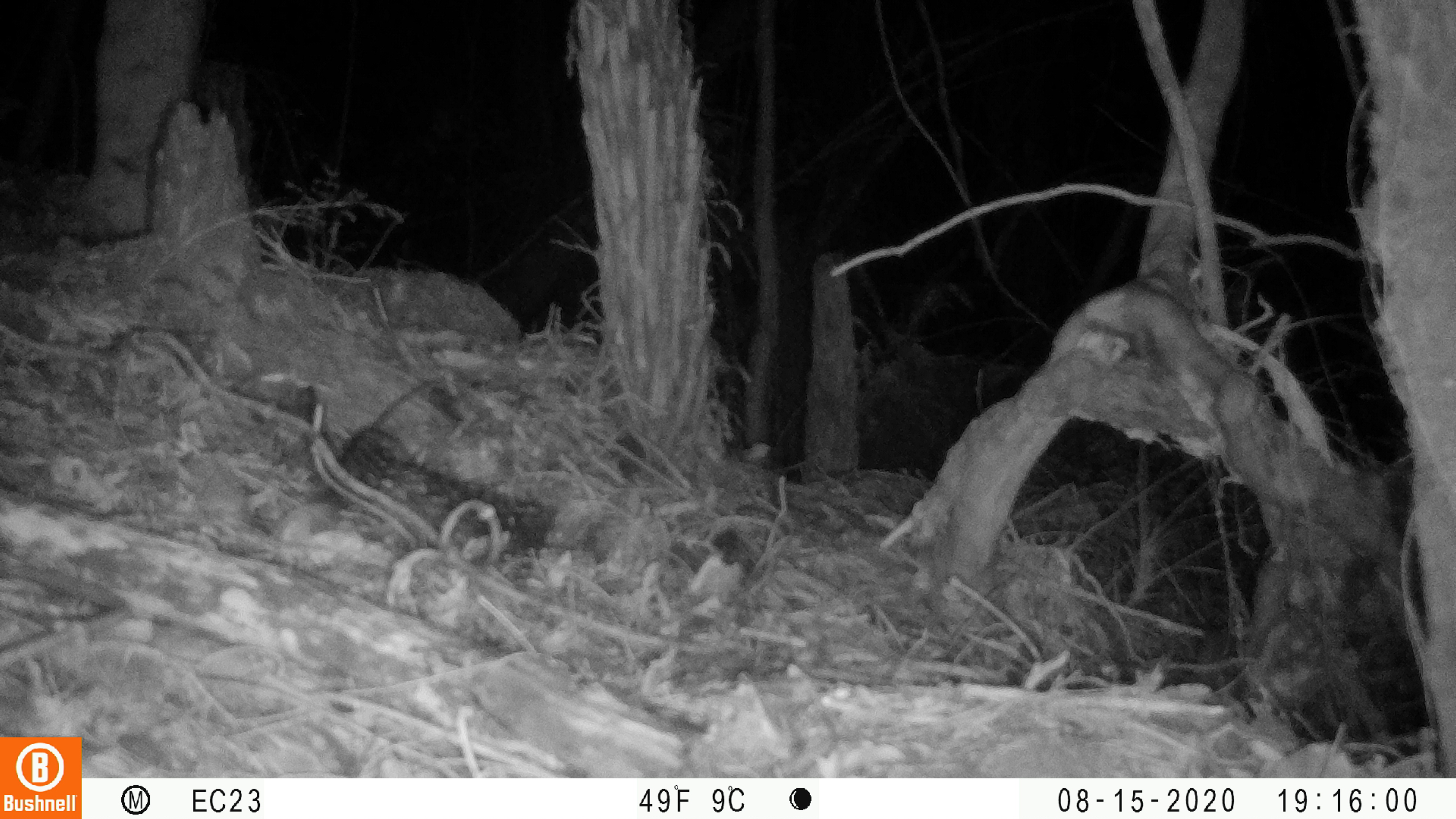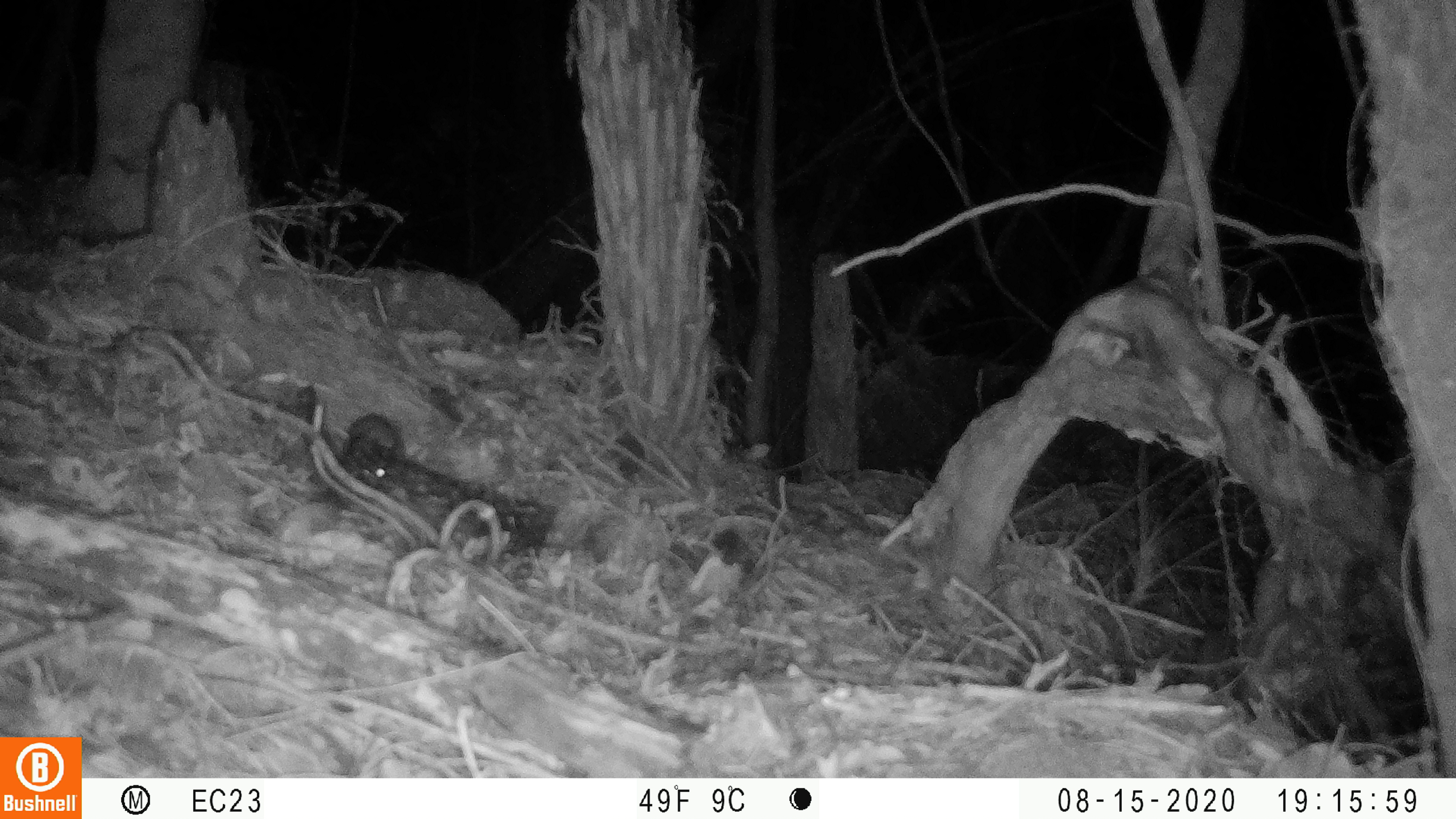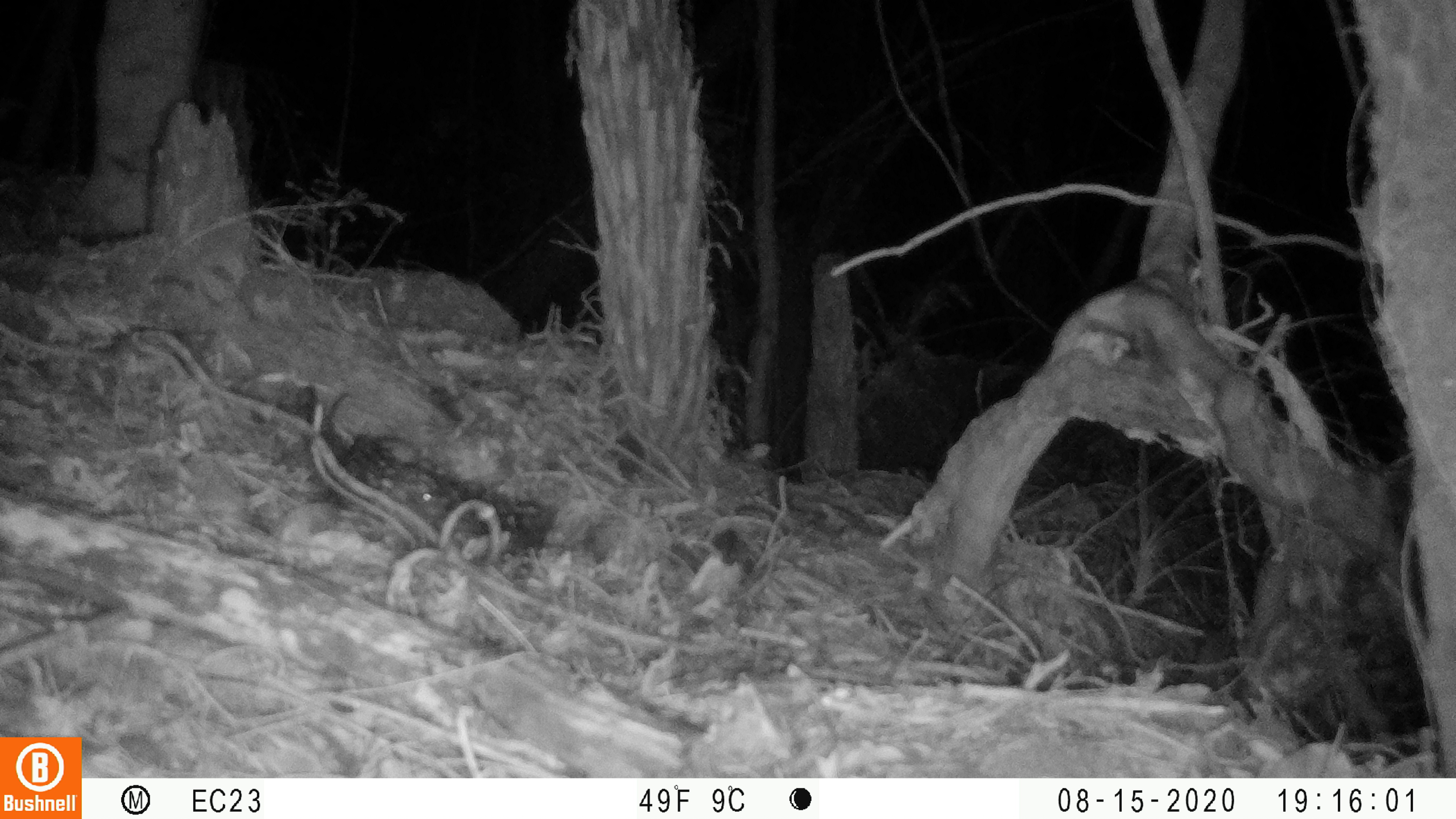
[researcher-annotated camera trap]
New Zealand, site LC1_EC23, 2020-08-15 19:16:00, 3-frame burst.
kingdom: Animalia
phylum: Chordata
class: Mammalia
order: Rodentia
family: Muridae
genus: Rattus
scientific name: Rattus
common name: rat